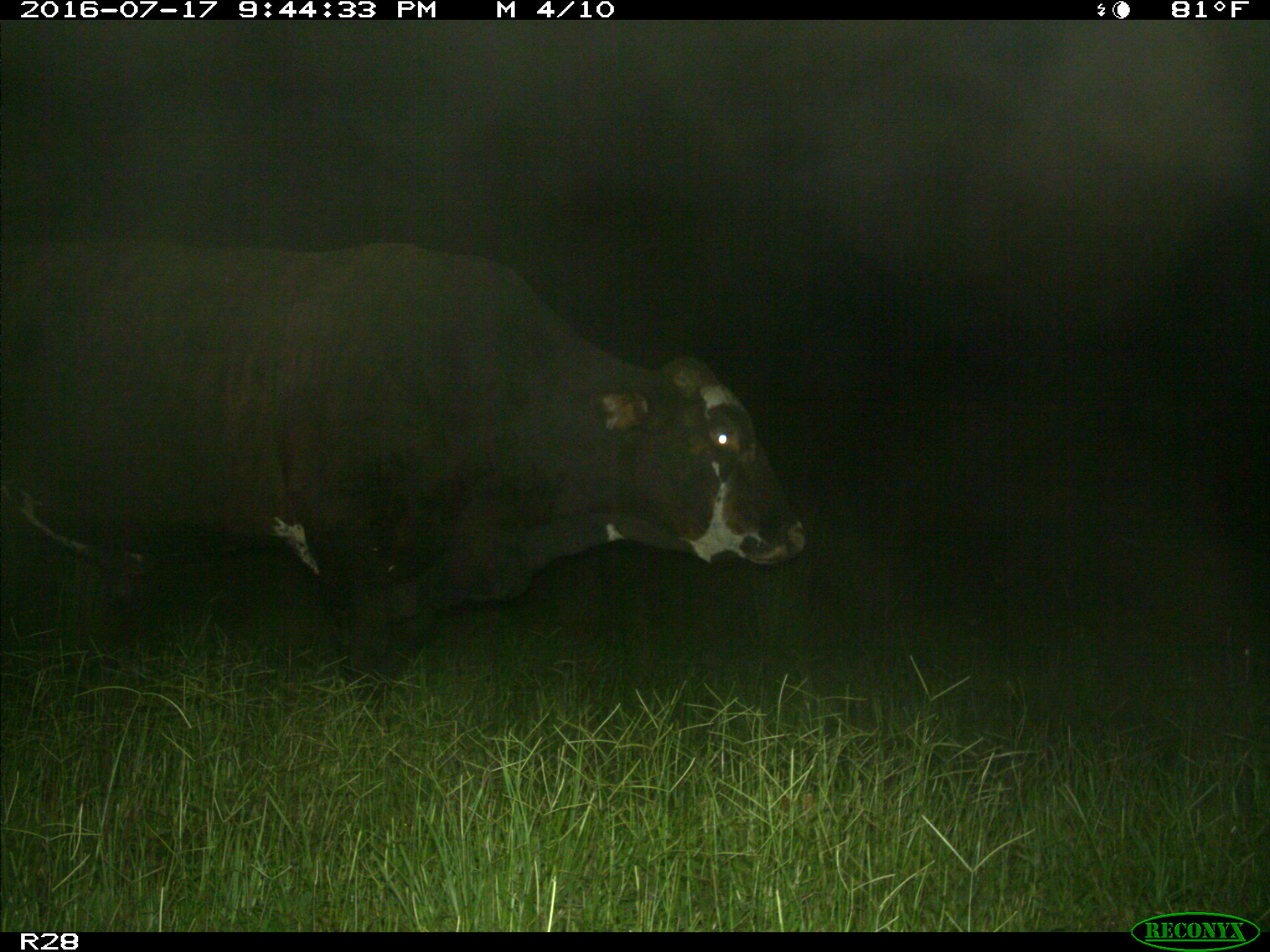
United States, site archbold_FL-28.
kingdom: Animalia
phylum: Chordata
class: Mammalia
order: Artiodactyla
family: Bovidae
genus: Bos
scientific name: Bos taurus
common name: domestic cow